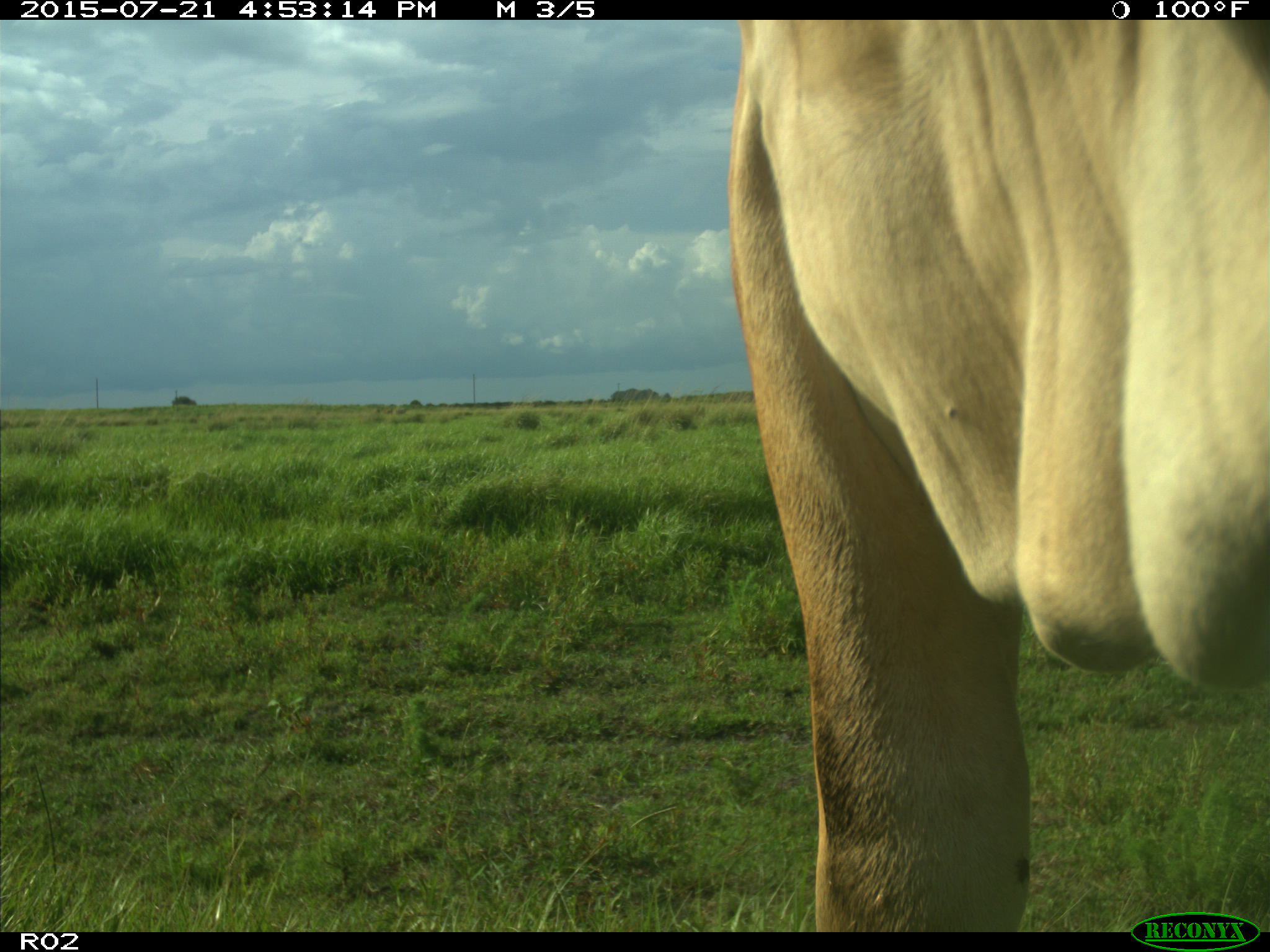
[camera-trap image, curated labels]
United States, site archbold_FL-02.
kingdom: Animalia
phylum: Chordata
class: Mammalia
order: Artiodactyla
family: Bovidae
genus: Bos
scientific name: Bos taurus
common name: domestic cow